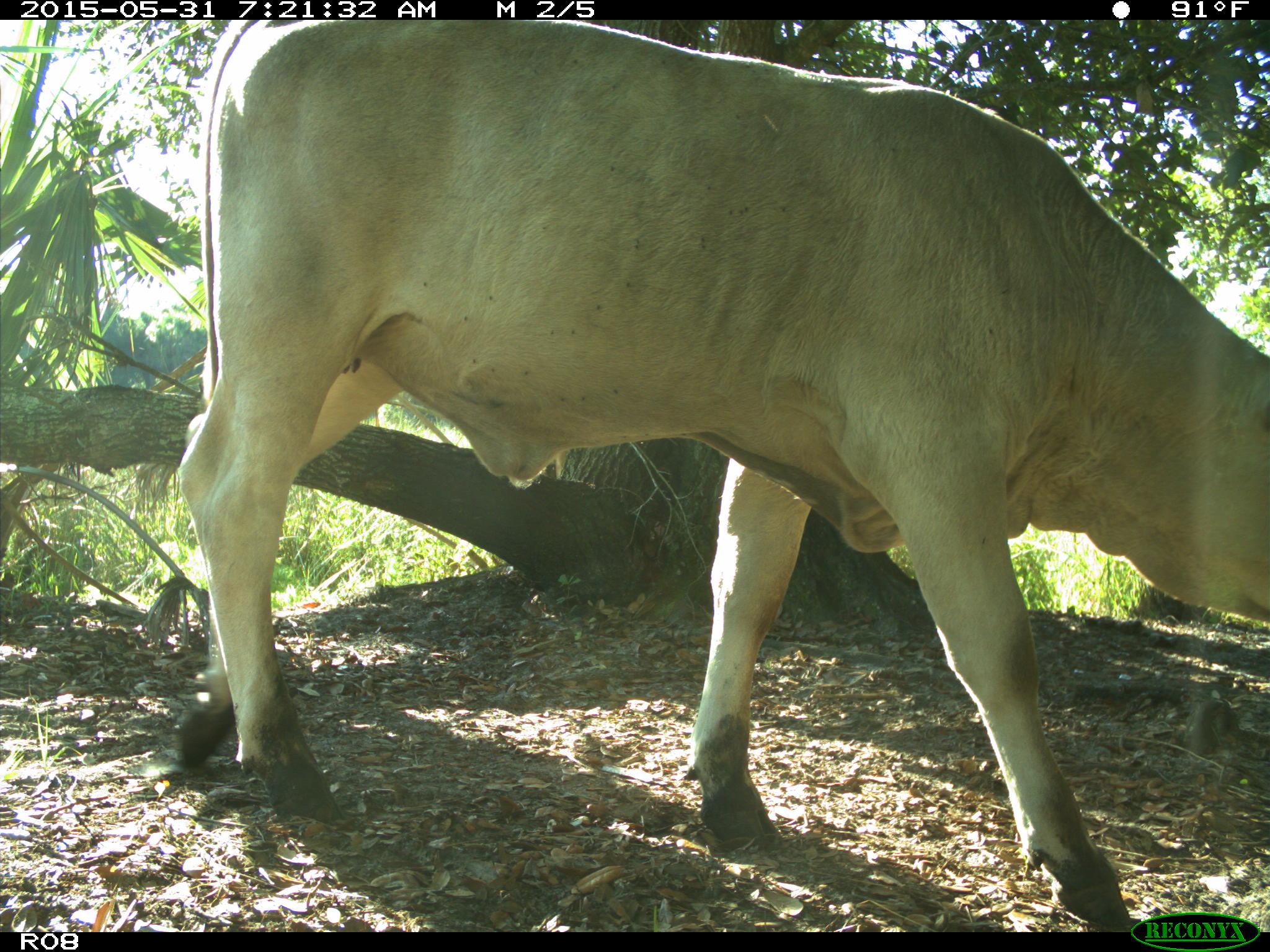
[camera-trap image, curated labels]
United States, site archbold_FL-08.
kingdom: Animalia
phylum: Chordata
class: Mammalia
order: Artiodactyla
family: Bovidae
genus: Bos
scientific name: Bos taurus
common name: domestic cow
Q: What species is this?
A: Bos taurus (domestic cow).